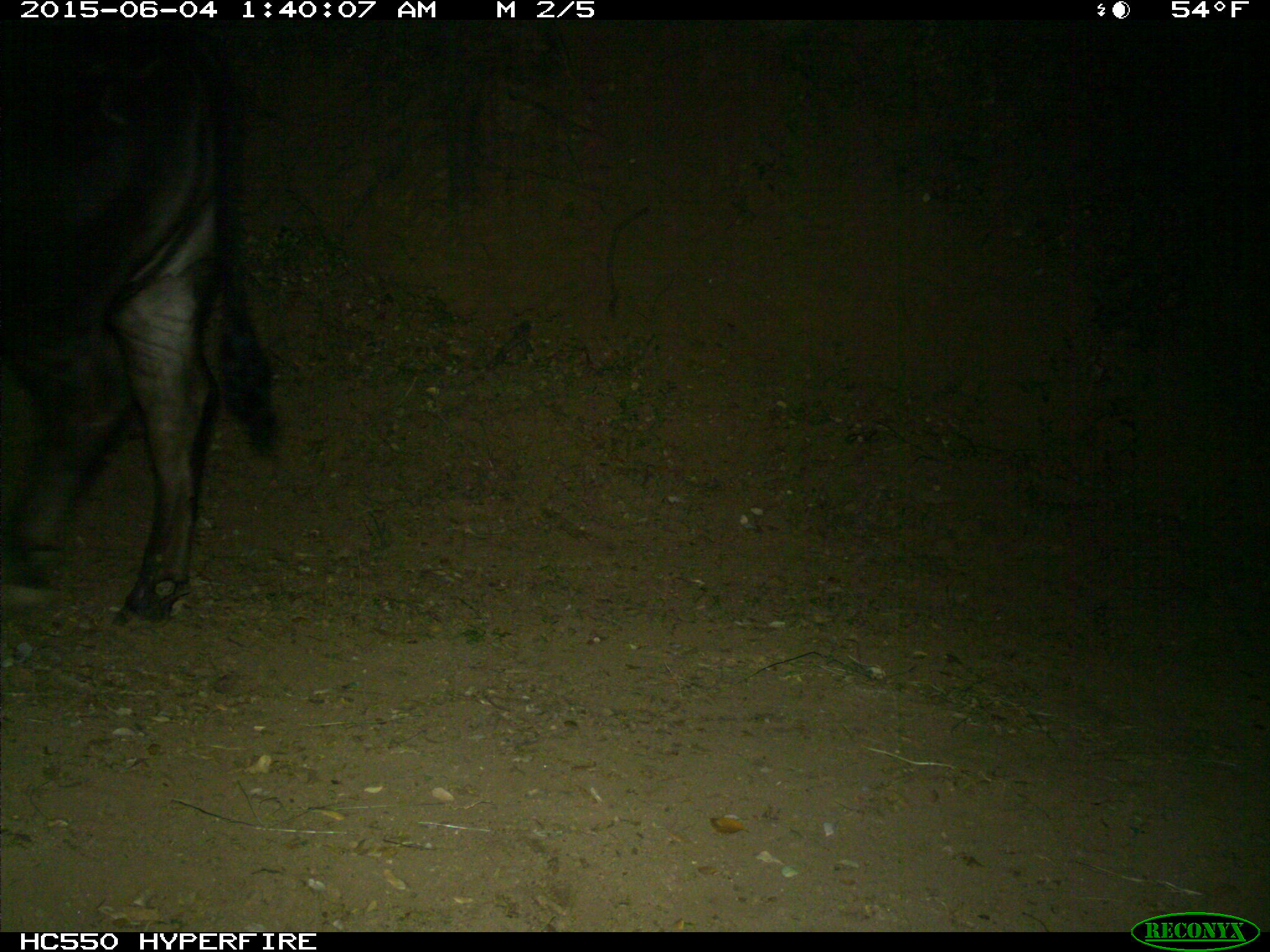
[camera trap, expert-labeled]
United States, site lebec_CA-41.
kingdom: Animalia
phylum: Chordata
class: Mammalia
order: Artiodactyla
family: Bovidae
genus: Bos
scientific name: Bos taurus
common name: domestic cow